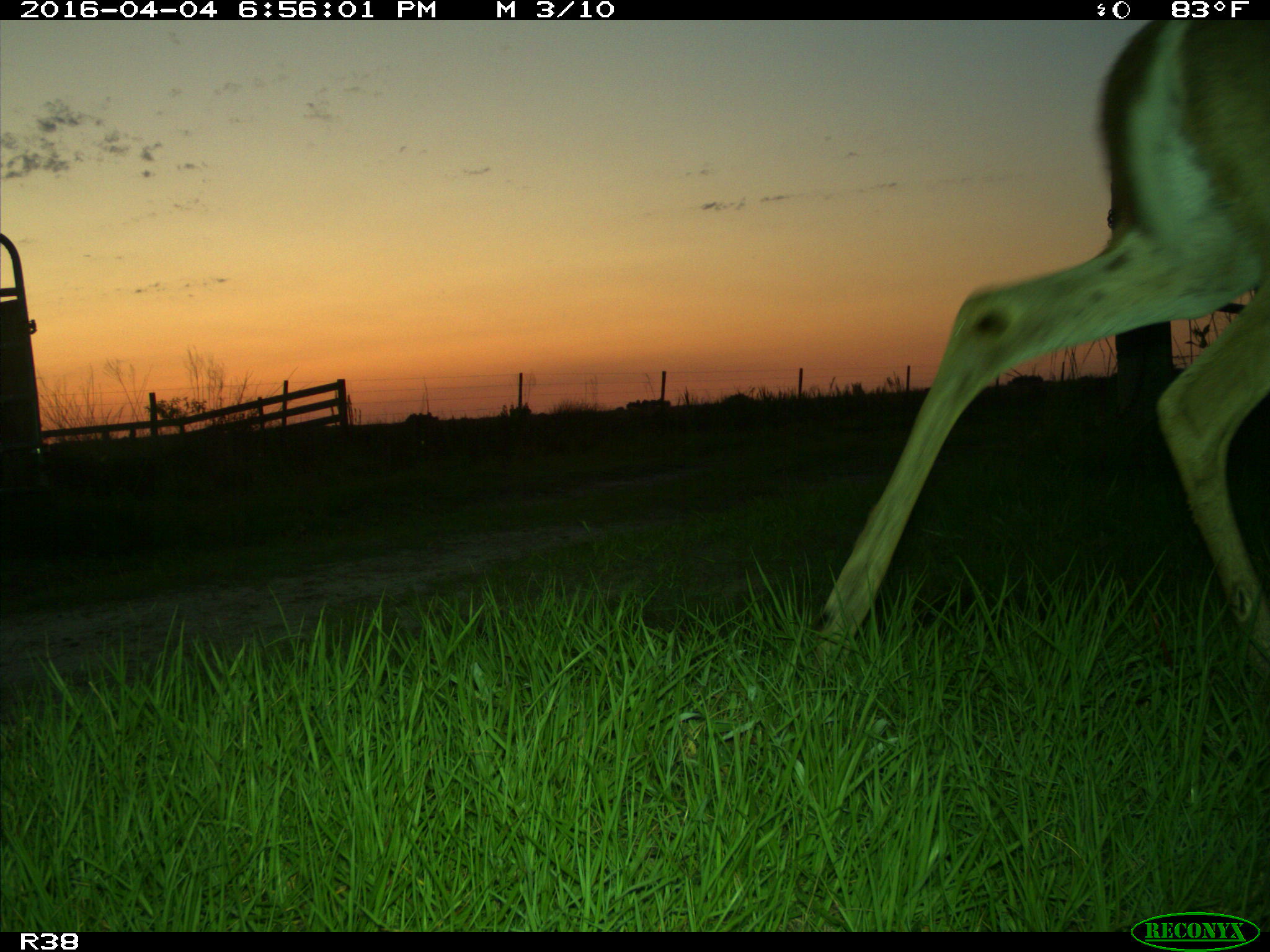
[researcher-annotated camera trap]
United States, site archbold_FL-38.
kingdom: Animalia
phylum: Chordata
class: Mammalia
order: Artiodactyla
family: Cervidae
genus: Odocoileus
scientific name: Odocoileus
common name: deer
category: unidentified deer